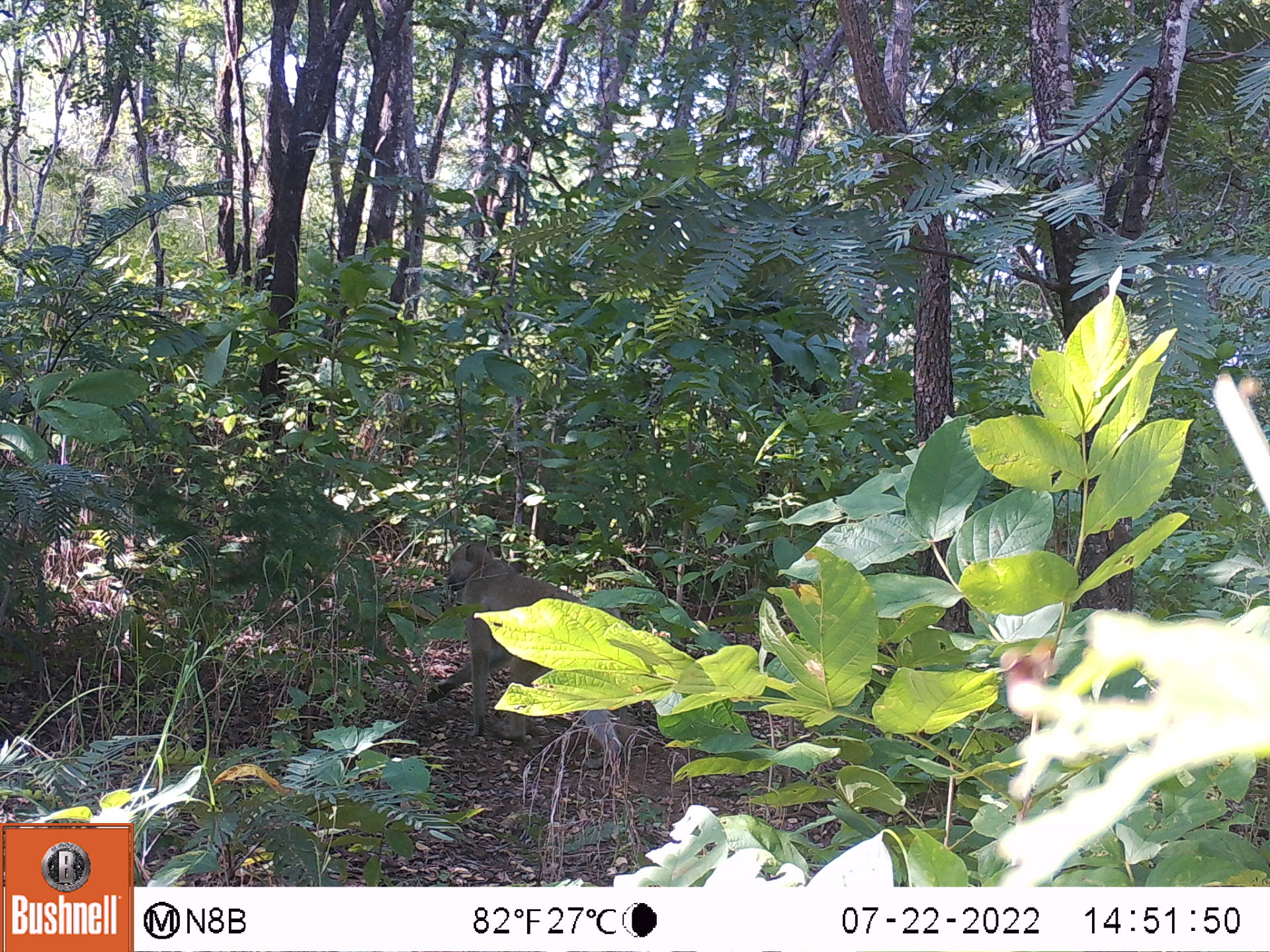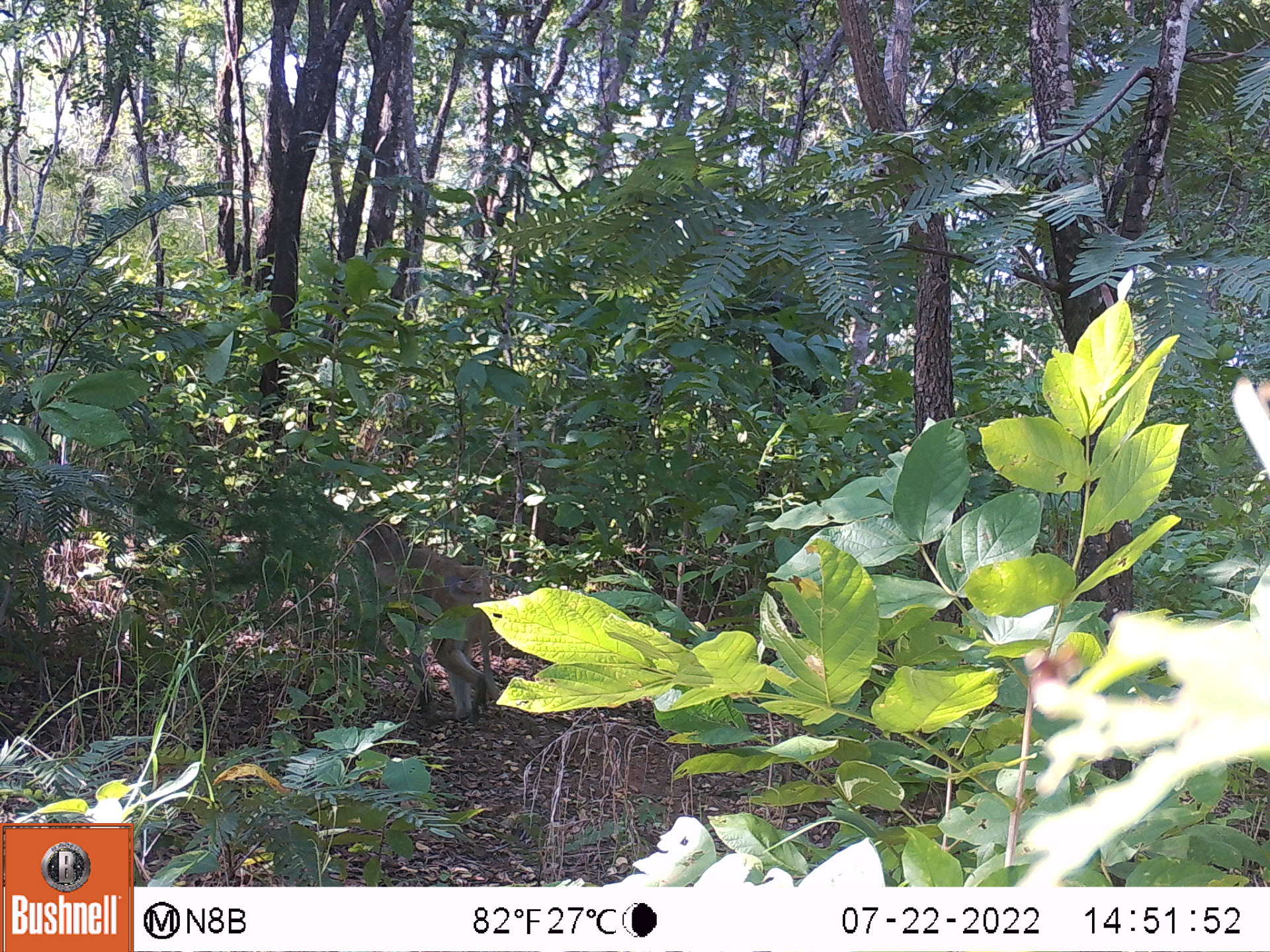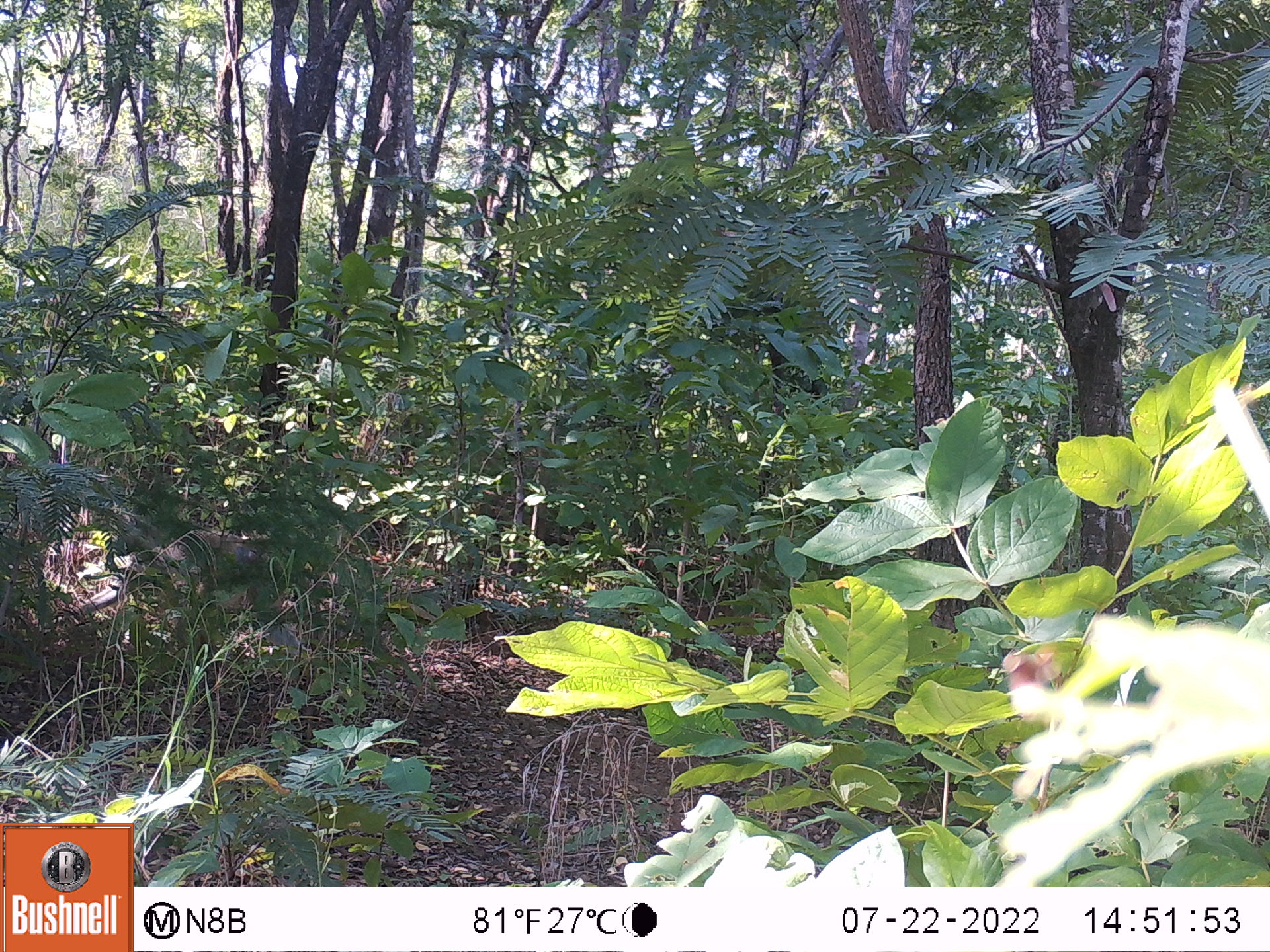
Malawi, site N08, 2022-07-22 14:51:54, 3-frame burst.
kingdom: Animalia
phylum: Chordata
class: Mammalia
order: Primates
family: Cercopithecidae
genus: Papio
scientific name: Papio cynocephalus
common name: yellow baboon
Yellow baboon (Papio cynocephalus), count 1.